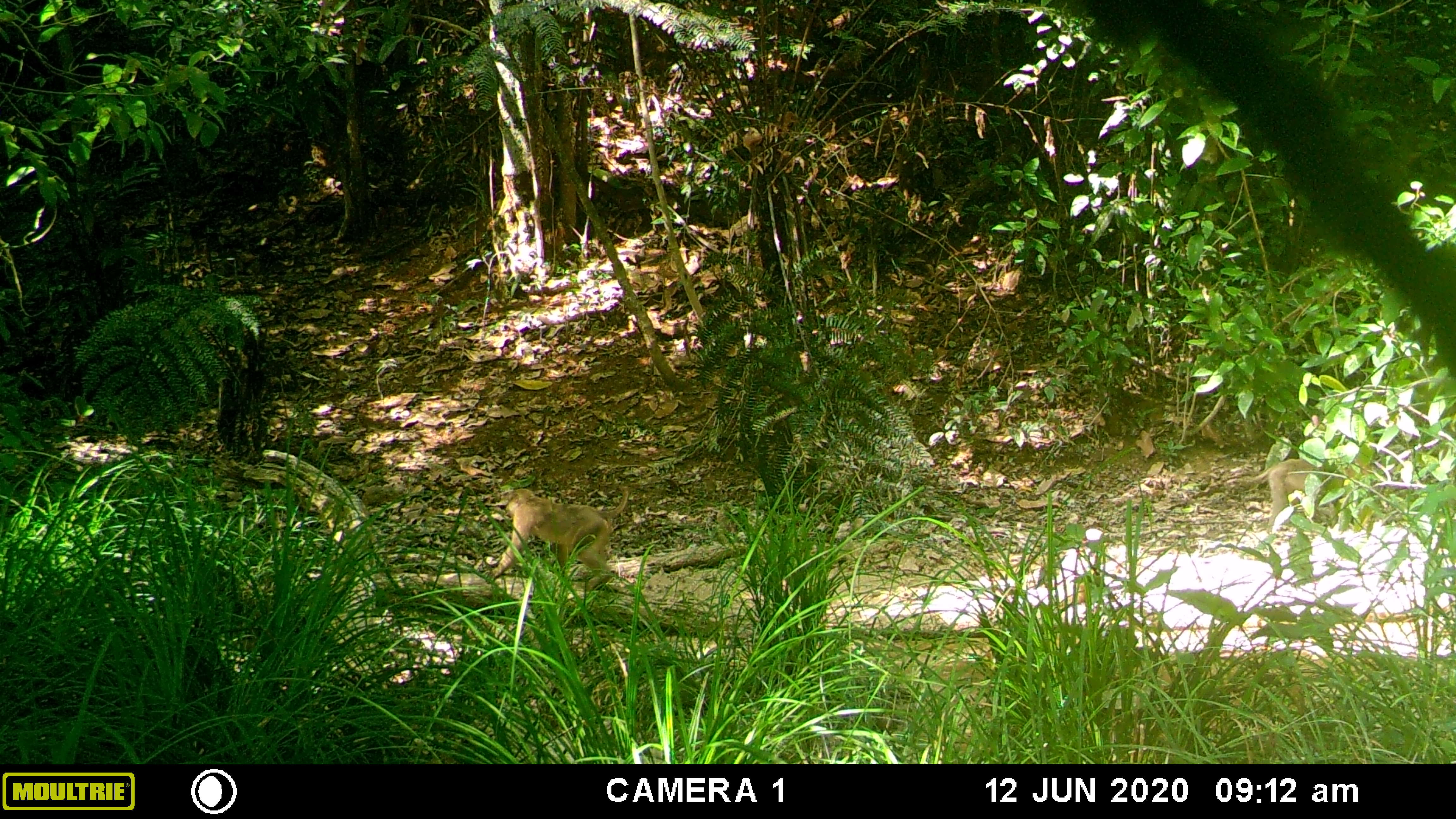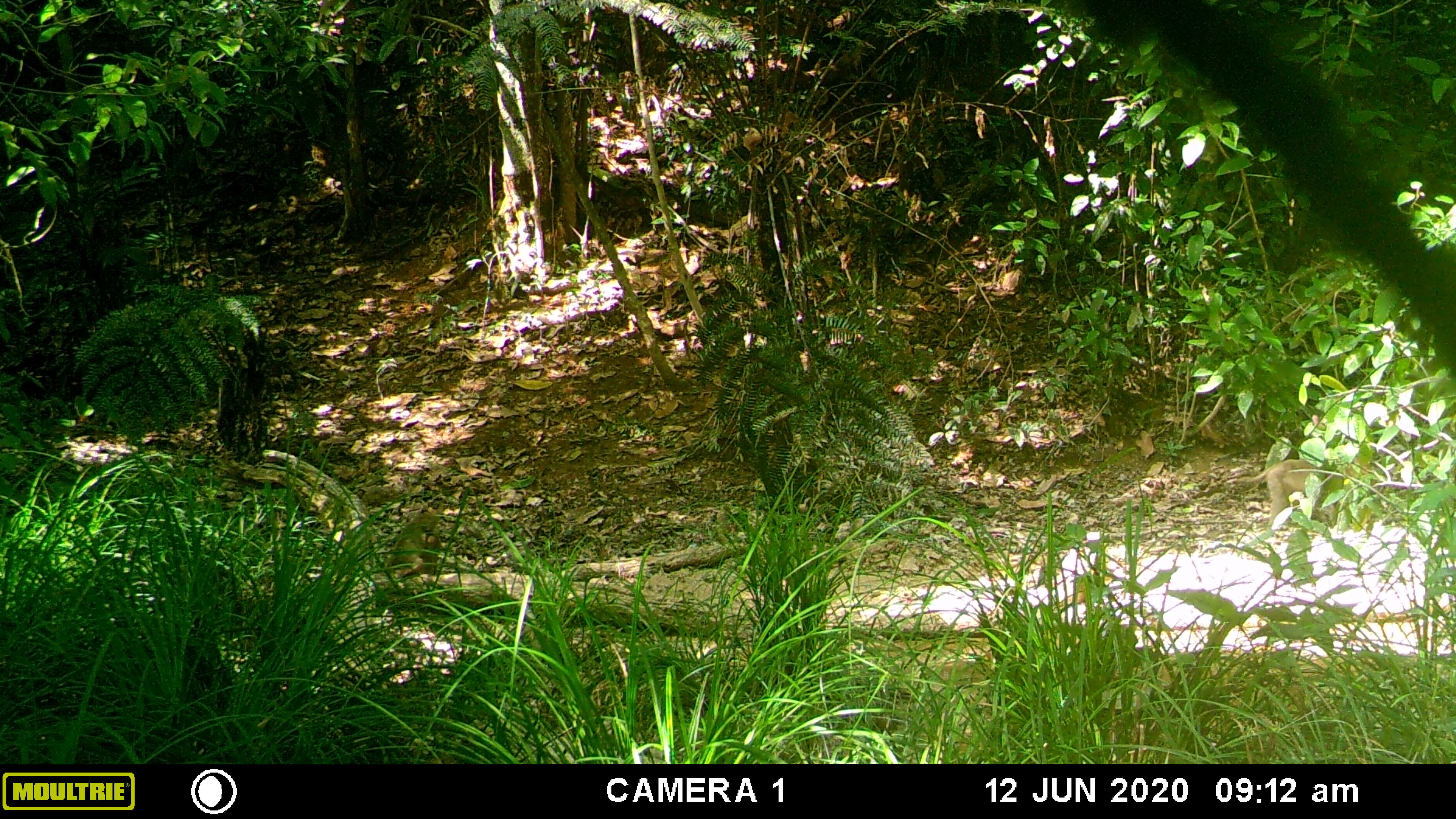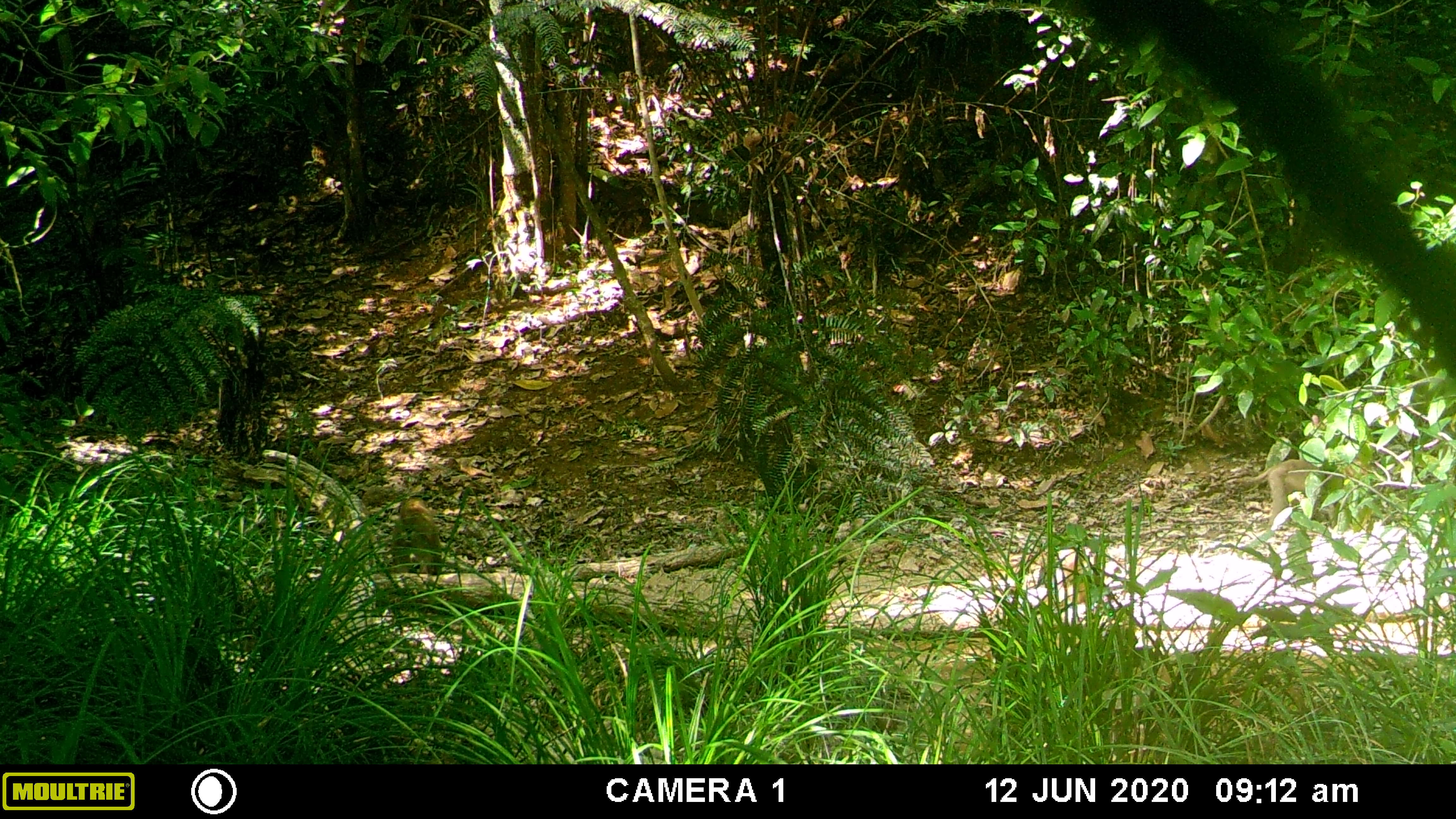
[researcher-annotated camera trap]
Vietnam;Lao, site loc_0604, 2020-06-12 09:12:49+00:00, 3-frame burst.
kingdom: Animalia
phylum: Chordata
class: Mammalia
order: Primates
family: Cercopithecidae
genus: Macaca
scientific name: Macaca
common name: macaques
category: assam or rhesus macaque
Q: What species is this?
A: Assam or rhesus macaque (macaques) (Macaca).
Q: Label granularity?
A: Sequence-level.